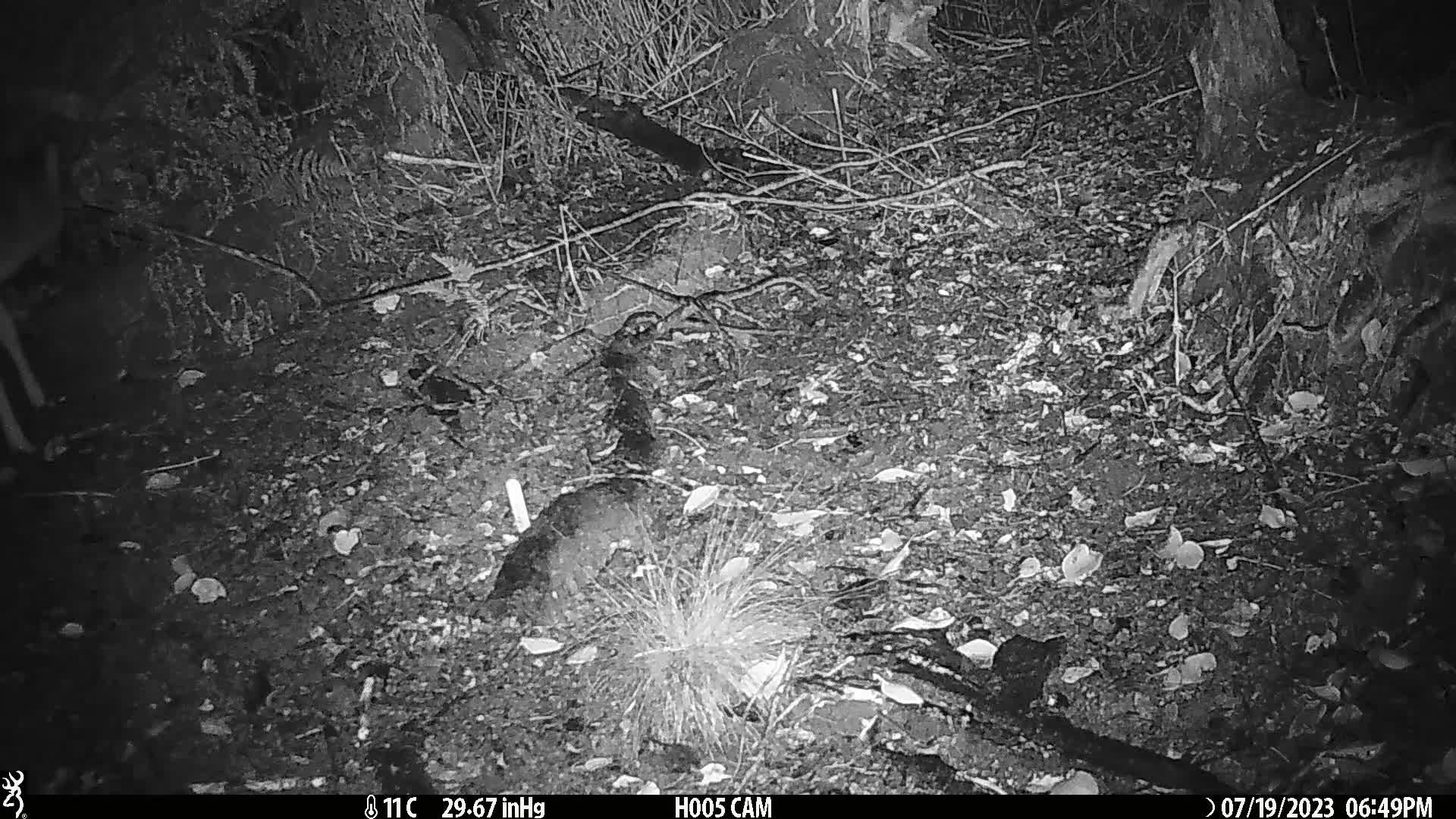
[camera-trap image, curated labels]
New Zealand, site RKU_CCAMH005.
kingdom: Animalia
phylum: Chordata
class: Mammalia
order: Artiodactyla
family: Cervidae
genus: Odocoileus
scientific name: Odocoileus virginianus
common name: white-tailed deer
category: white tailed deer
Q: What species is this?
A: White tailed deer (white-tailed deer) (Odocoileus virginianus).